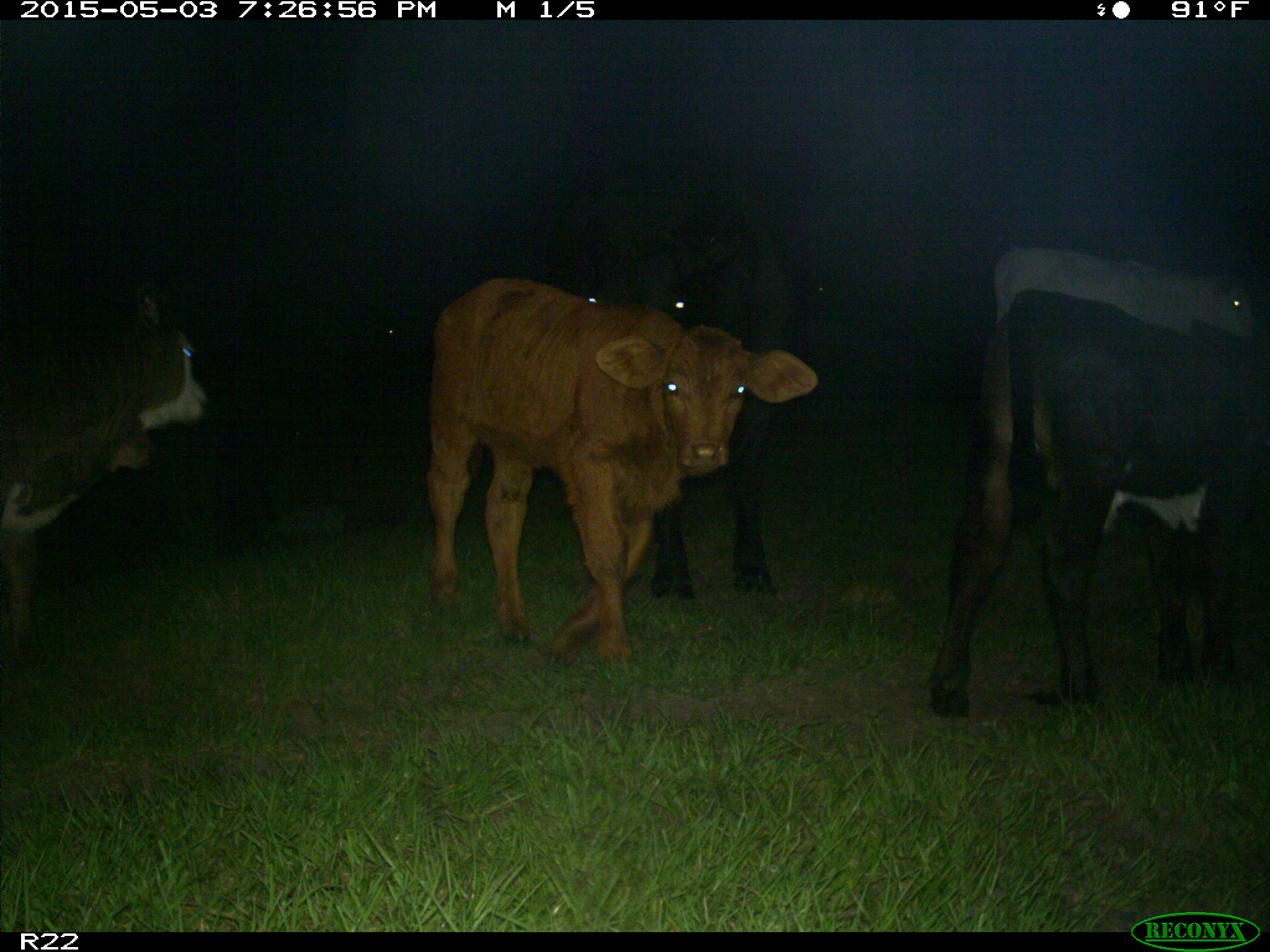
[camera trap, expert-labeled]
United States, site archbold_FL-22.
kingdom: Animalia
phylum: Chordata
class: Mammalia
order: Artiodactyla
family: Bovidae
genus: Bos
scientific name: Bos taurus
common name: domestic cow